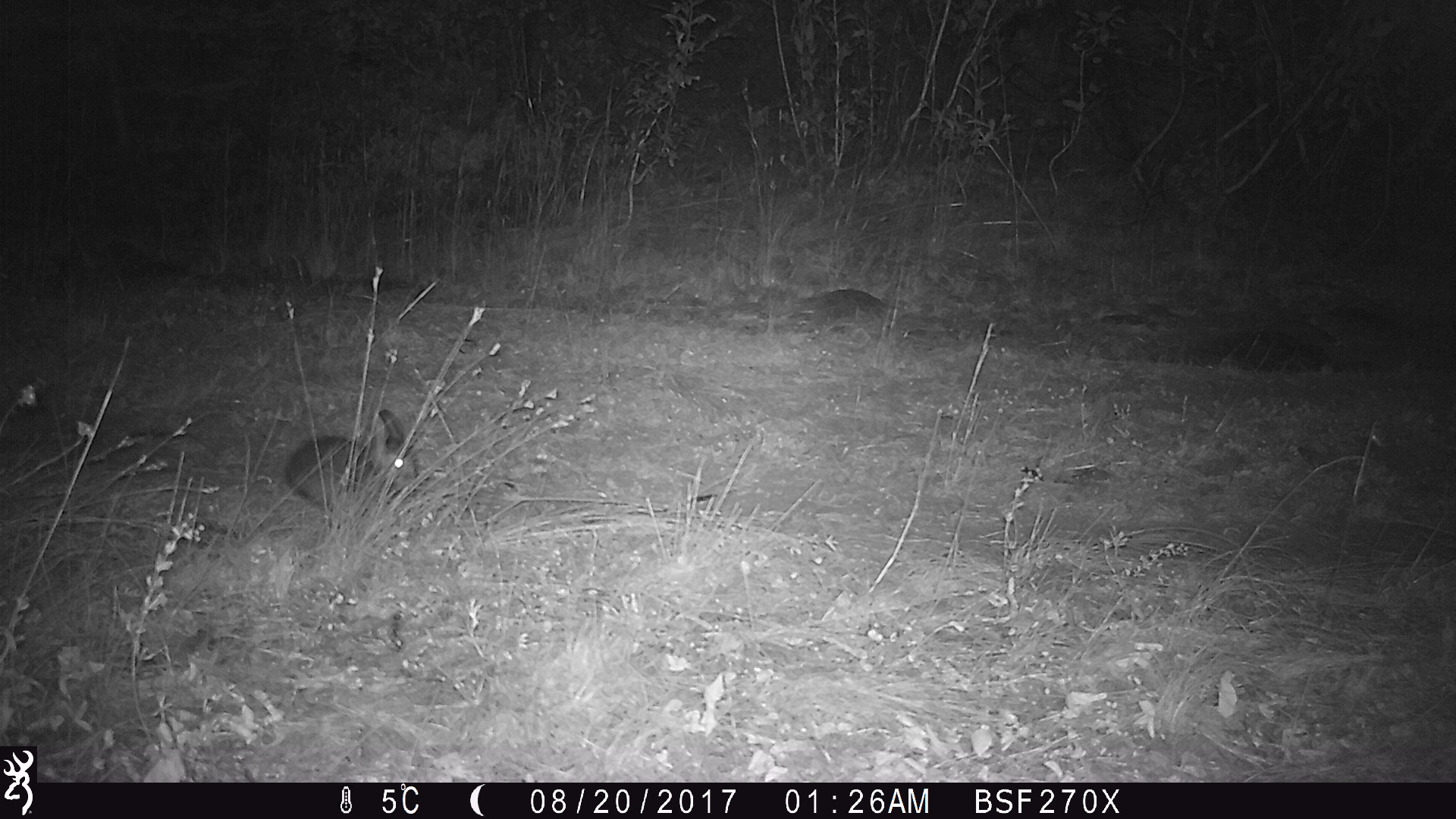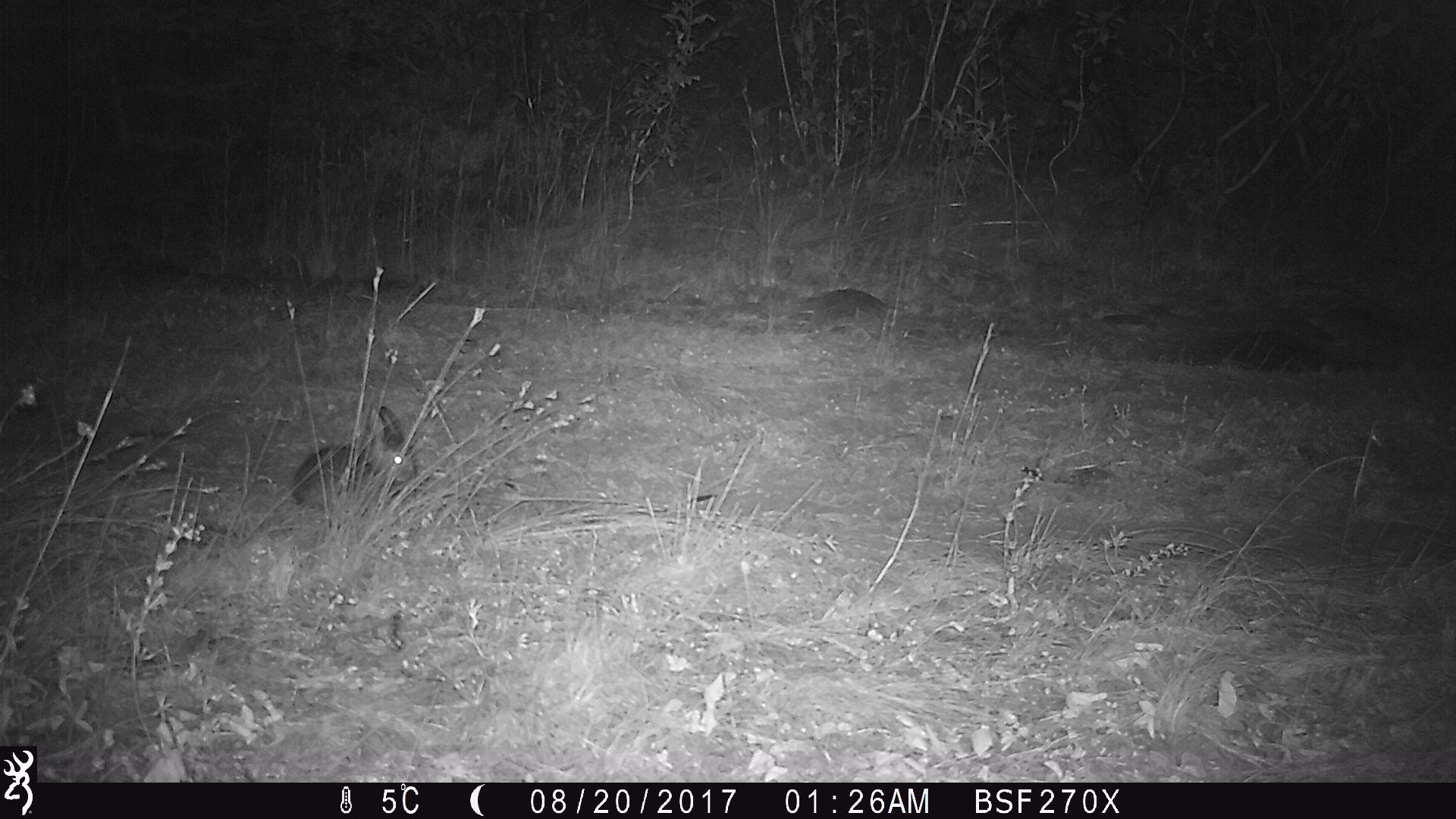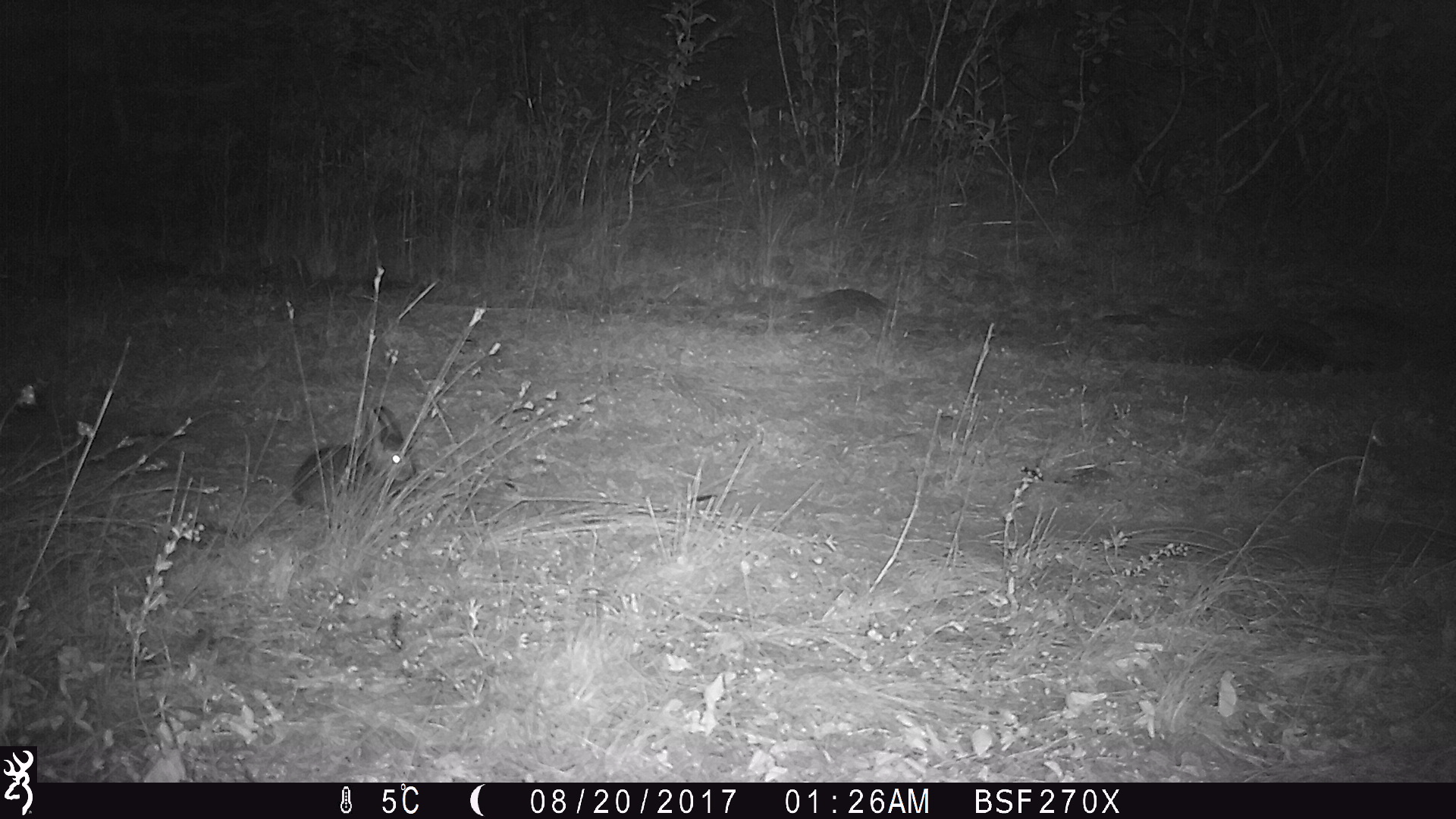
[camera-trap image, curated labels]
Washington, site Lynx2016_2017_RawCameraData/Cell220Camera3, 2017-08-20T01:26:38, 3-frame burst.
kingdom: Animalia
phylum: Chordata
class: Mammalia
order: Lagomorpha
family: Leporidae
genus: Lepus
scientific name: Lepus americanus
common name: snowshoe hare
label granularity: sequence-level